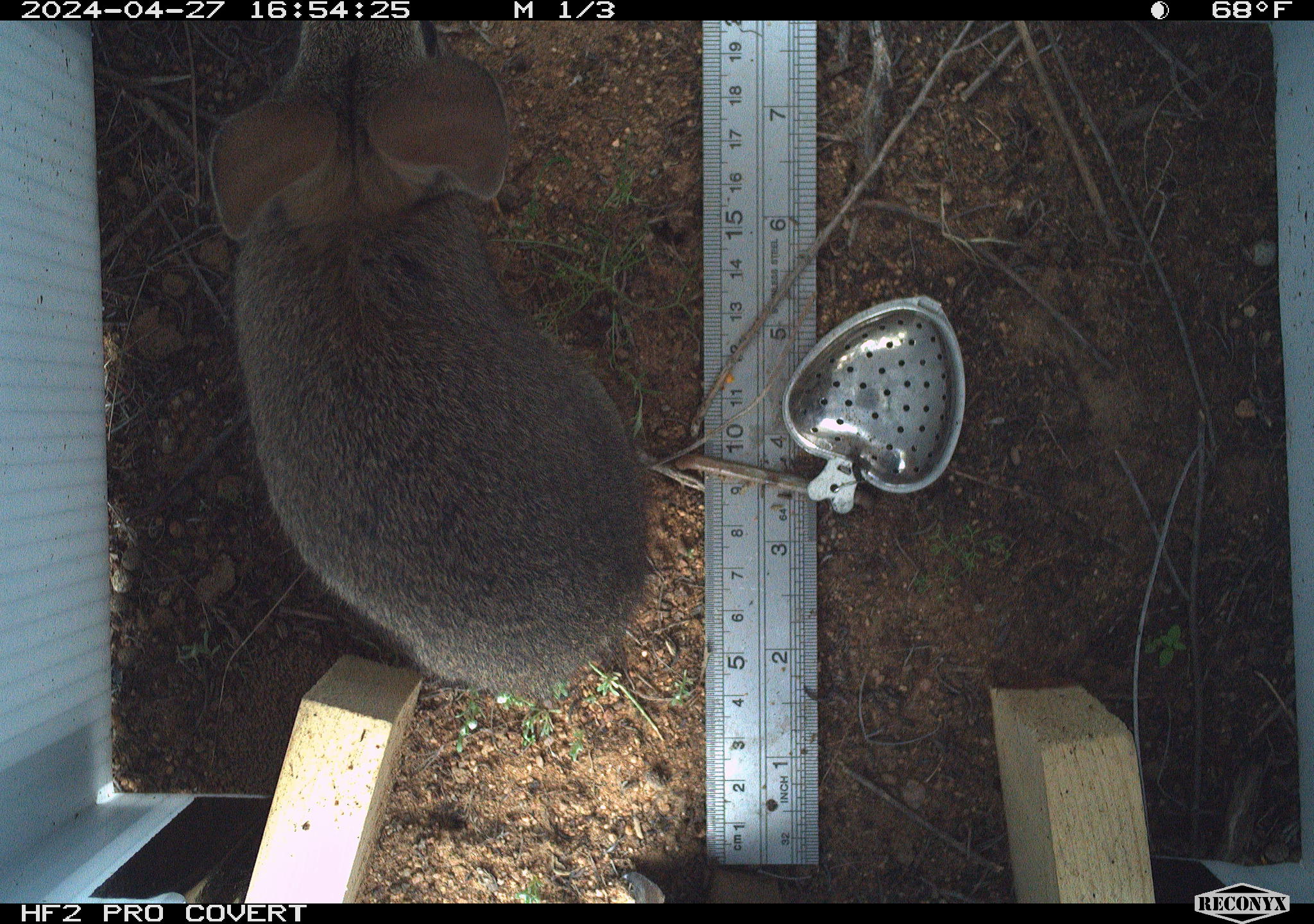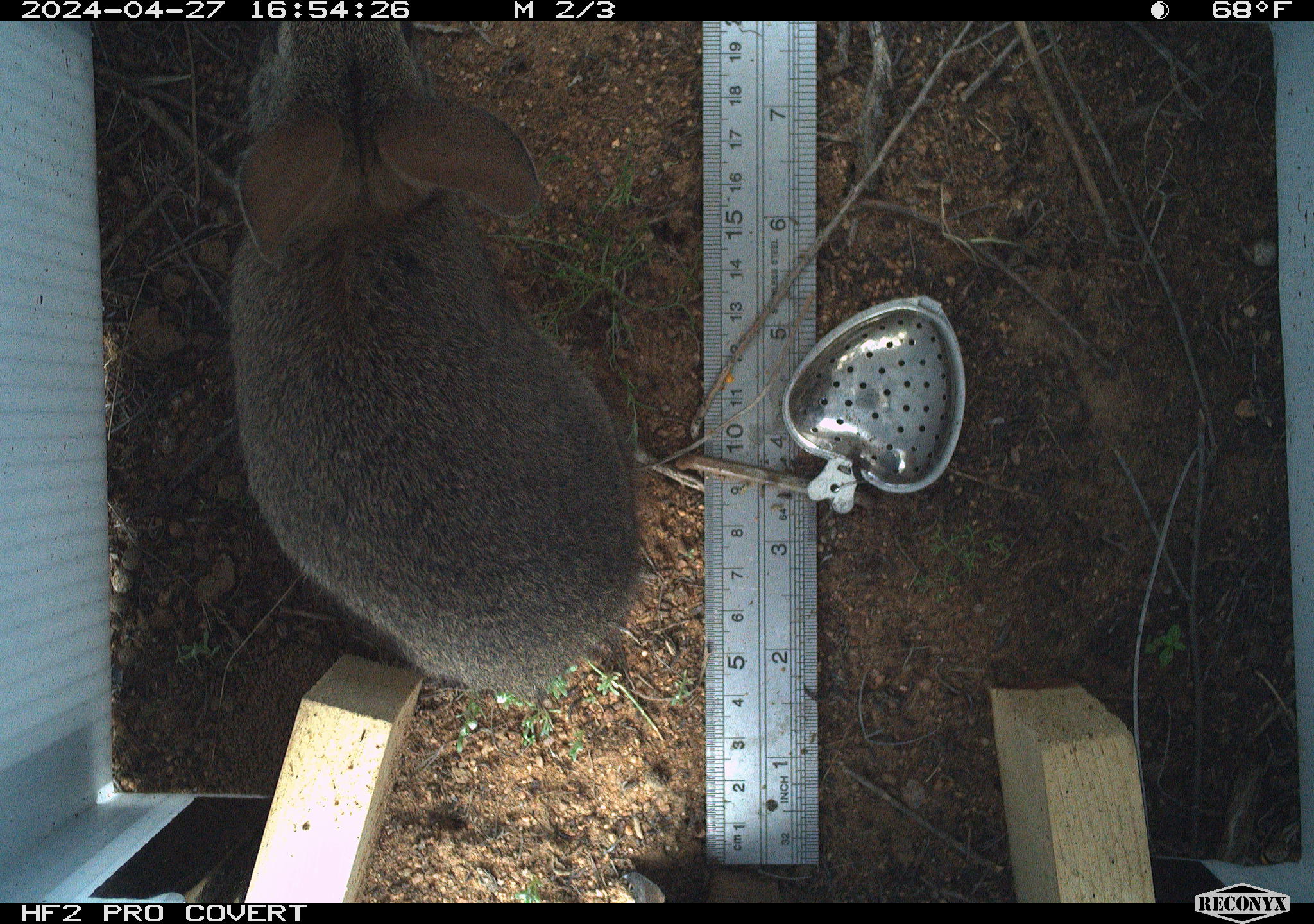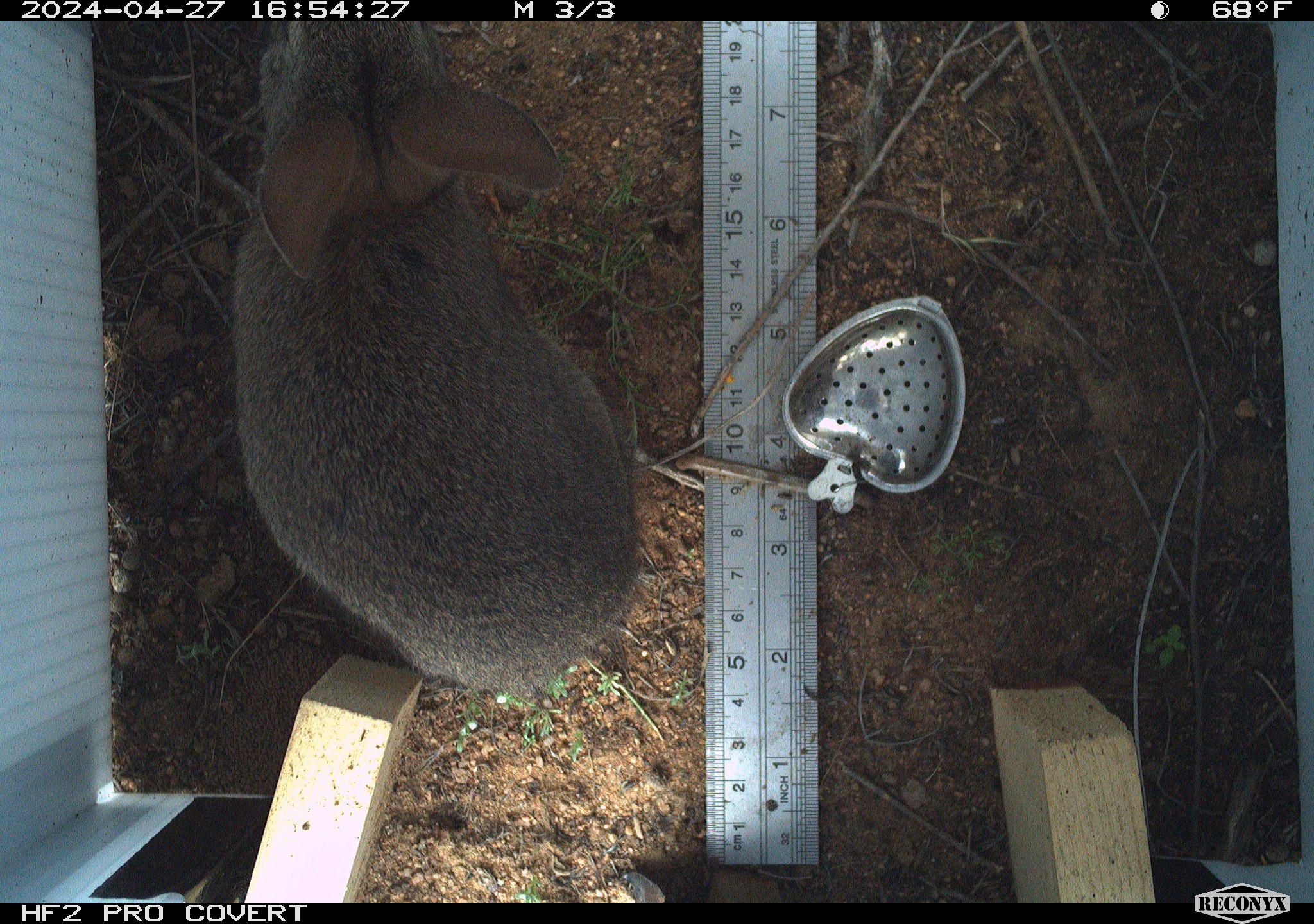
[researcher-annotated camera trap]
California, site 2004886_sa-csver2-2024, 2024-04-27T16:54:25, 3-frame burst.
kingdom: Animalia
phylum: Chordata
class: Mammalia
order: Lagomorpha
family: Leporidae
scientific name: Leporidae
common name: rabbit or hare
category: rabbit and hare family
Rabbit and hare family (rabbit or hare) (Leporidae).